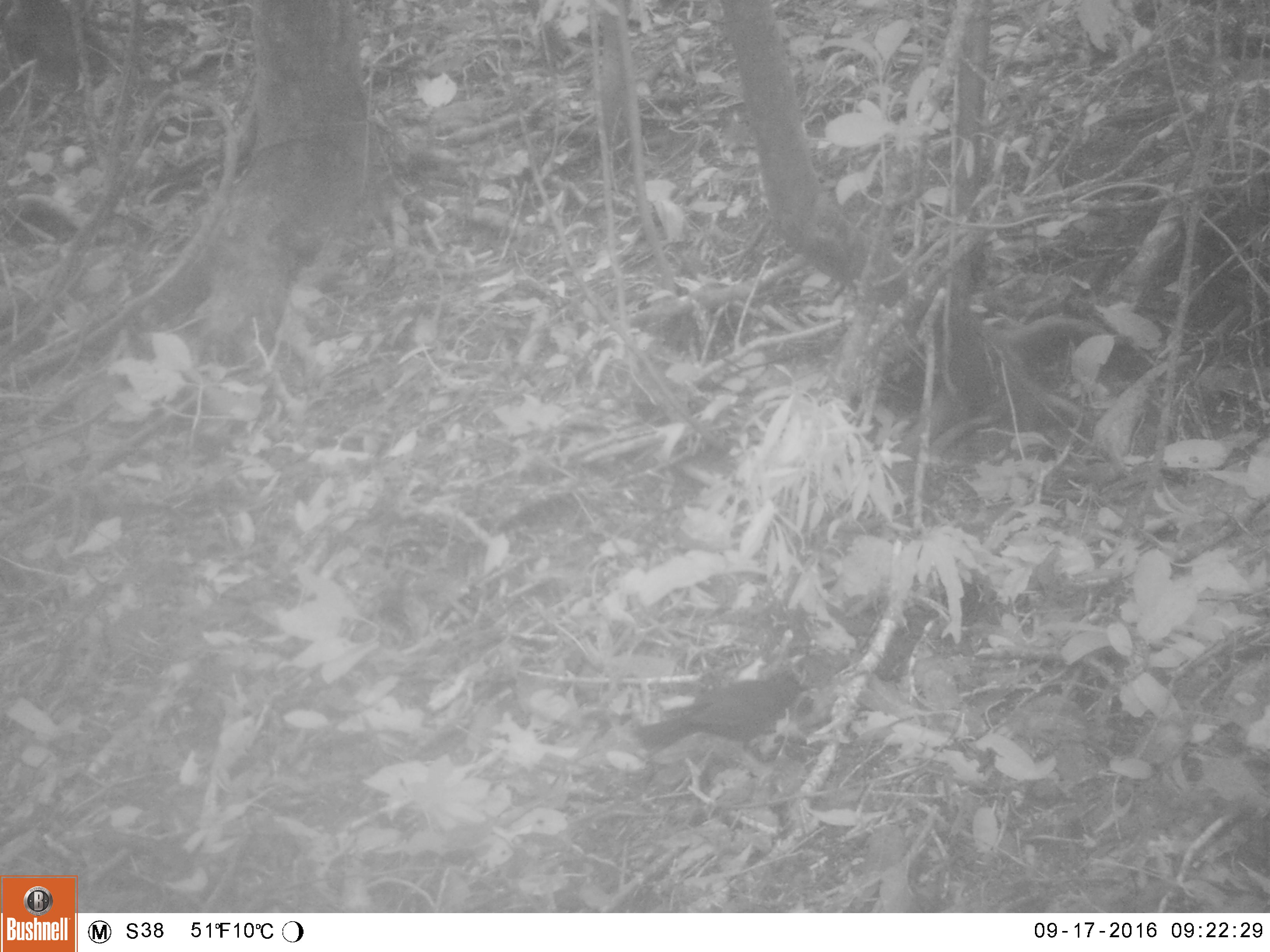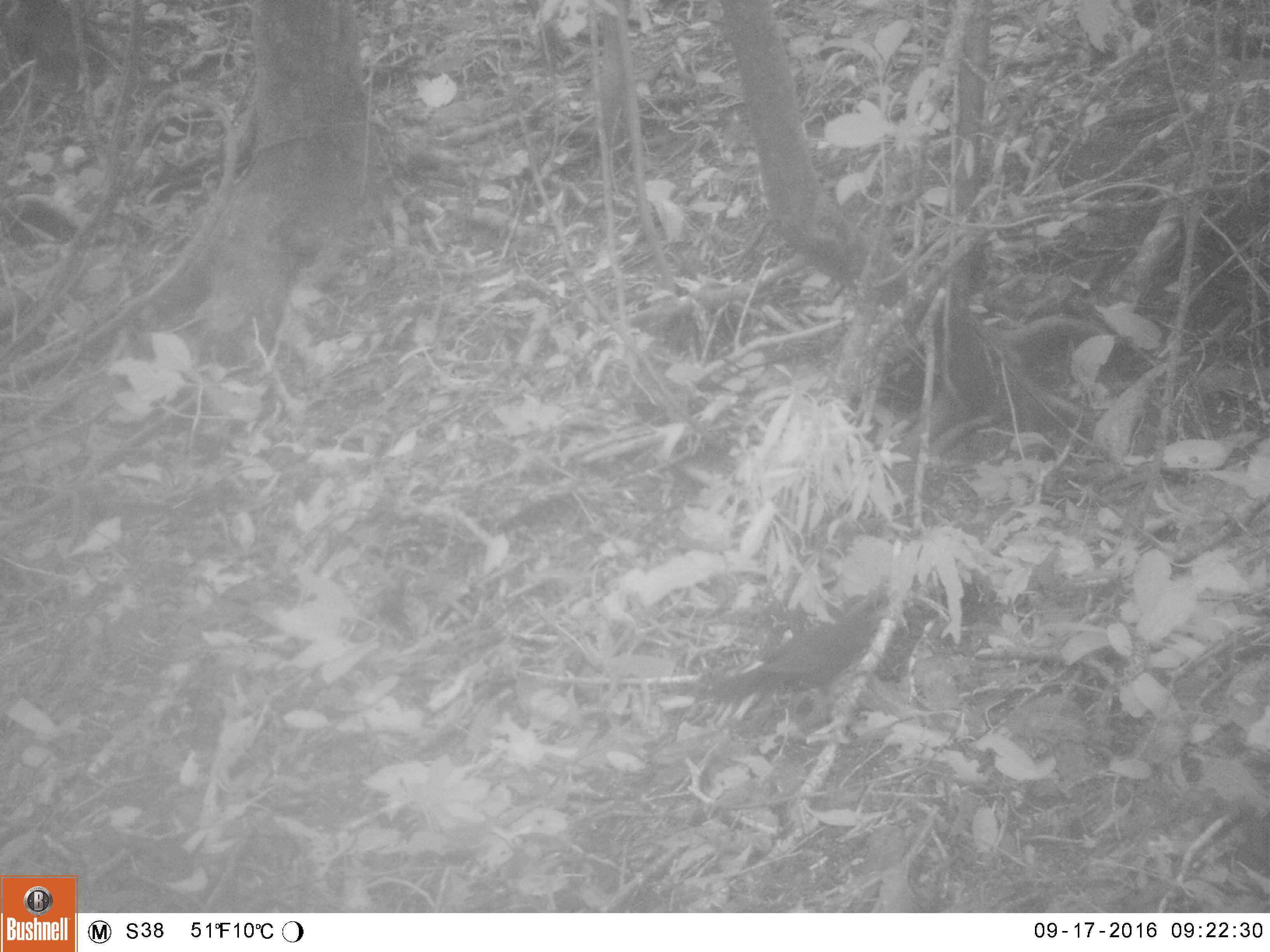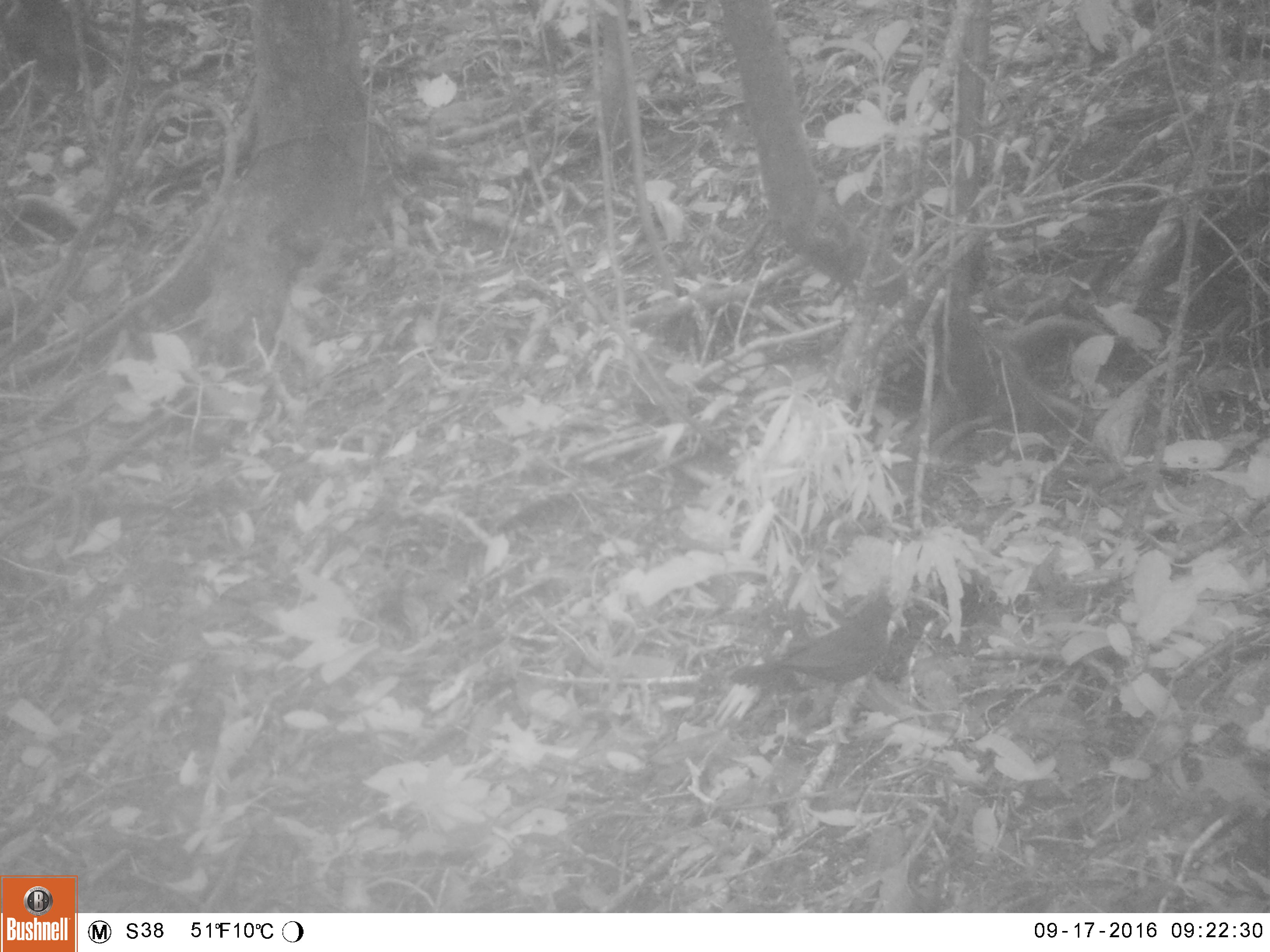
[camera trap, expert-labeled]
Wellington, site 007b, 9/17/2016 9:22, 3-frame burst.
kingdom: Animalia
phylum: Chordata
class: Aves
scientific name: Aves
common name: bird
Bird (Aves).